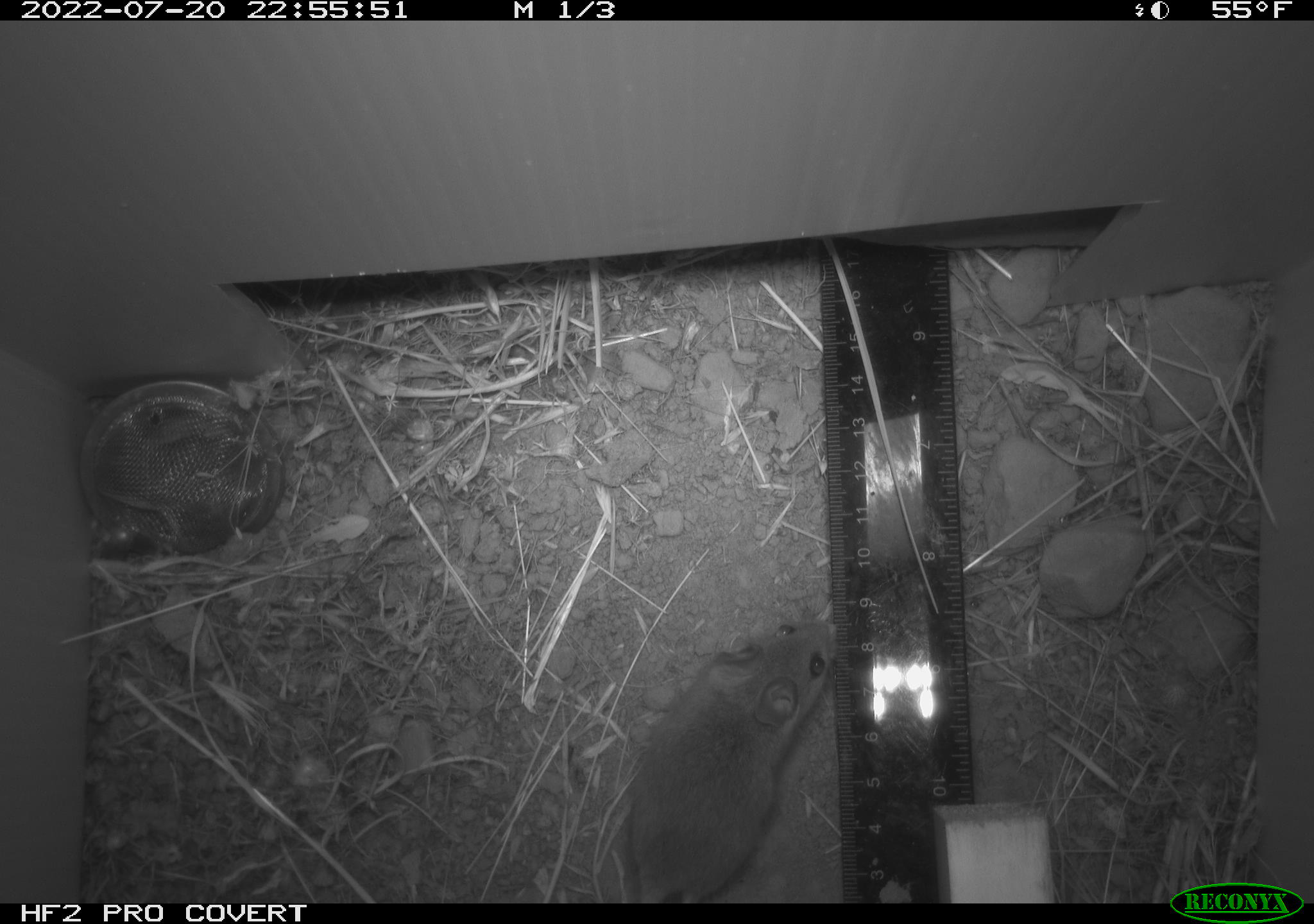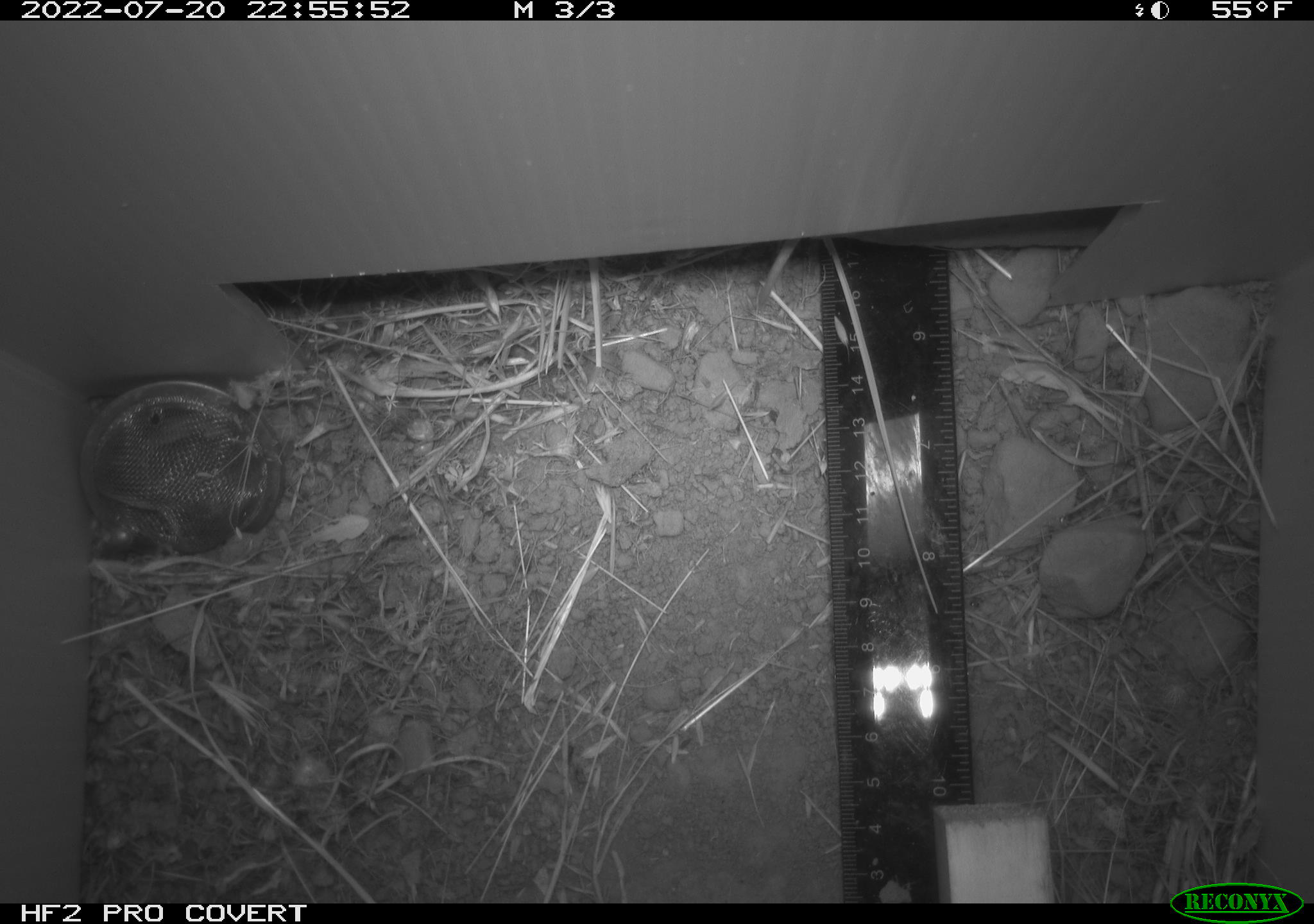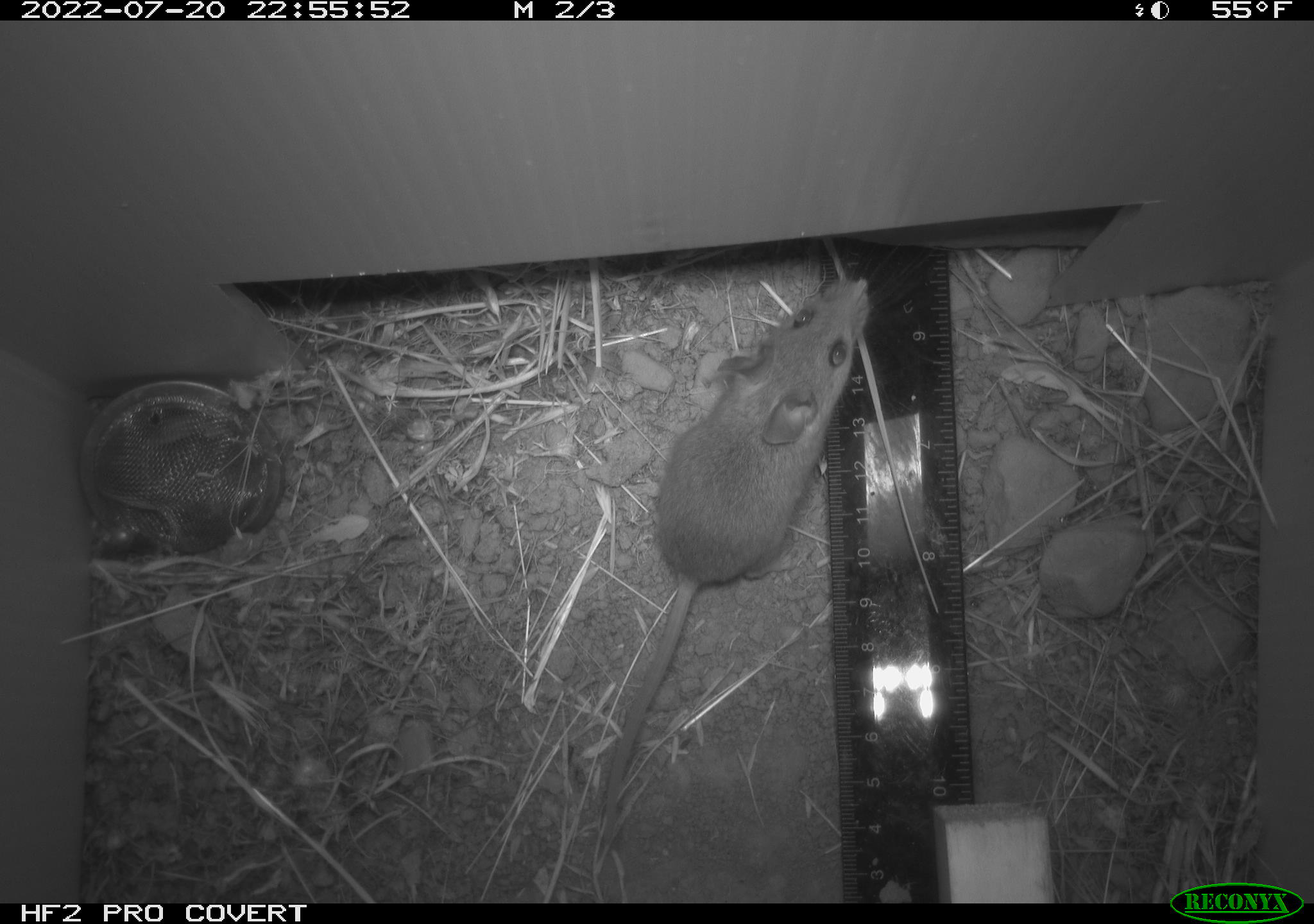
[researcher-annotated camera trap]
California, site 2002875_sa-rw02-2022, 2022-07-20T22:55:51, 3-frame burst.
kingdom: Animalia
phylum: Chordata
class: Mammalia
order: Rodentia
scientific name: Rodentia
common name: mouse species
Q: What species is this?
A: Mouse species (Rodentia).